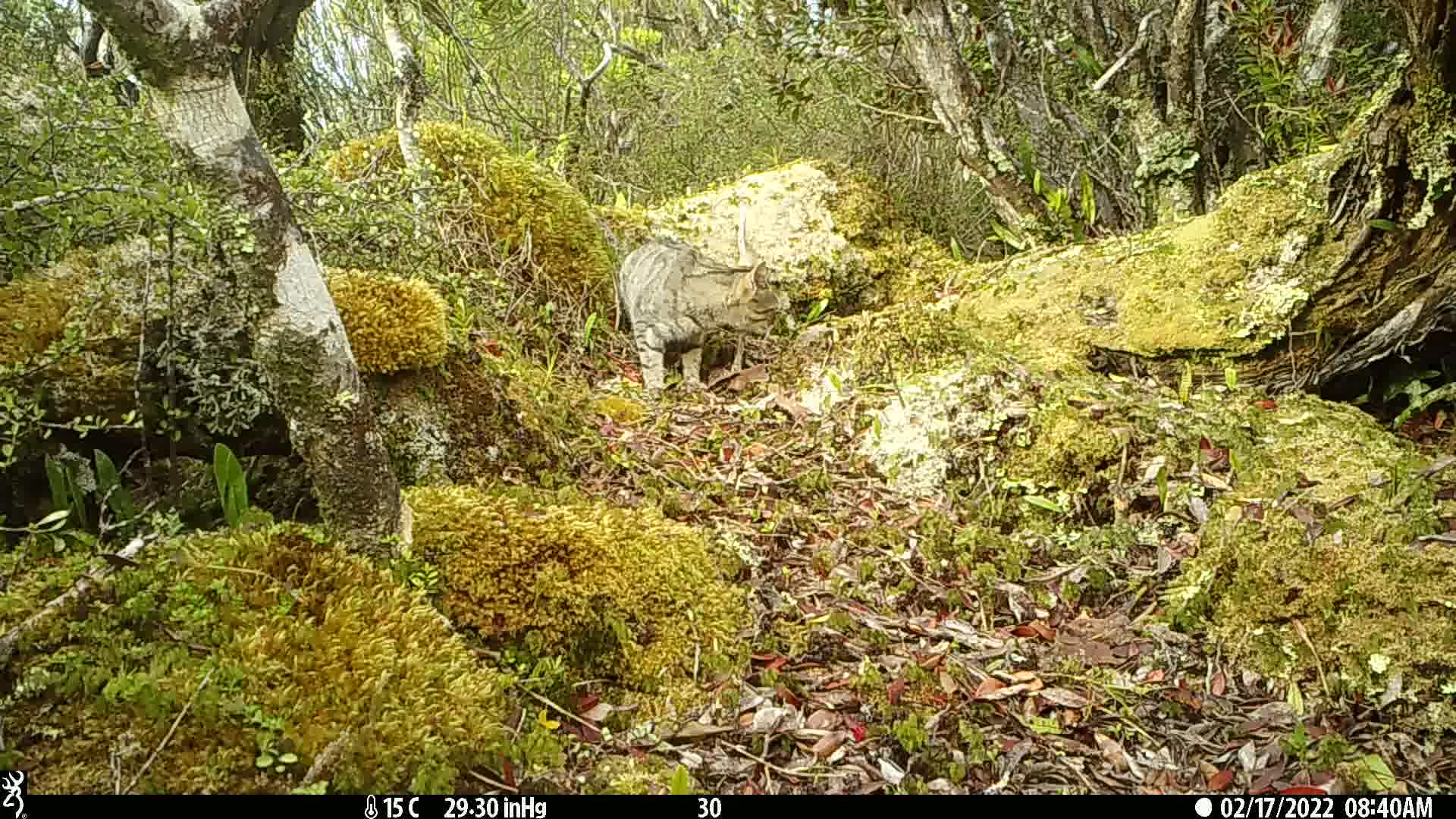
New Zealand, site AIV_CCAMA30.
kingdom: Animalia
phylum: Chordata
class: Mammalia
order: Carnivora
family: Felidae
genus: Felis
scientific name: Felis catus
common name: domestic cat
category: cat